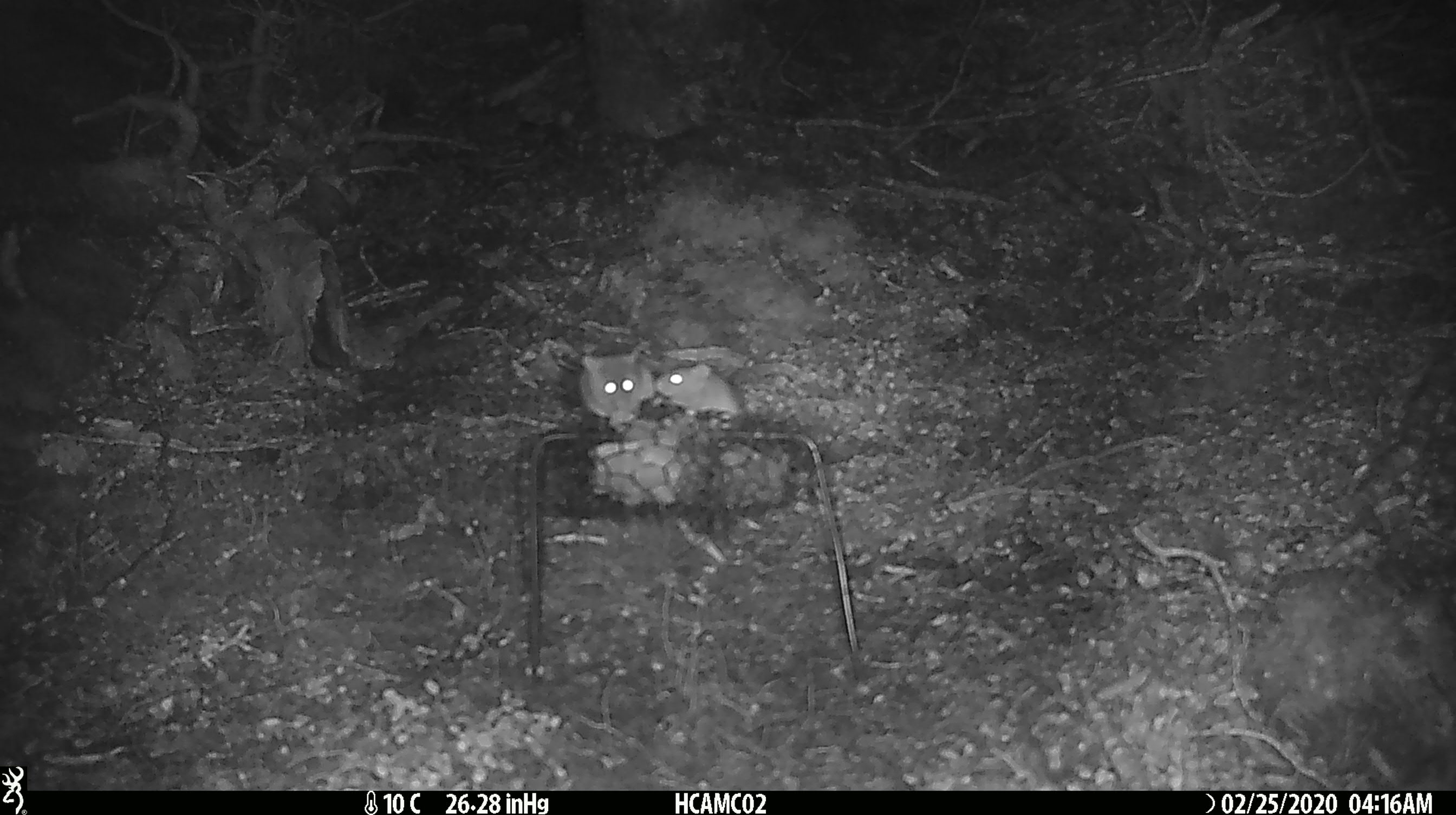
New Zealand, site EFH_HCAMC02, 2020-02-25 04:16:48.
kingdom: Animalia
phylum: Chordata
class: Mammalia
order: Rodentia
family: Muridae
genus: Mus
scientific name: Mus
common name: mouse